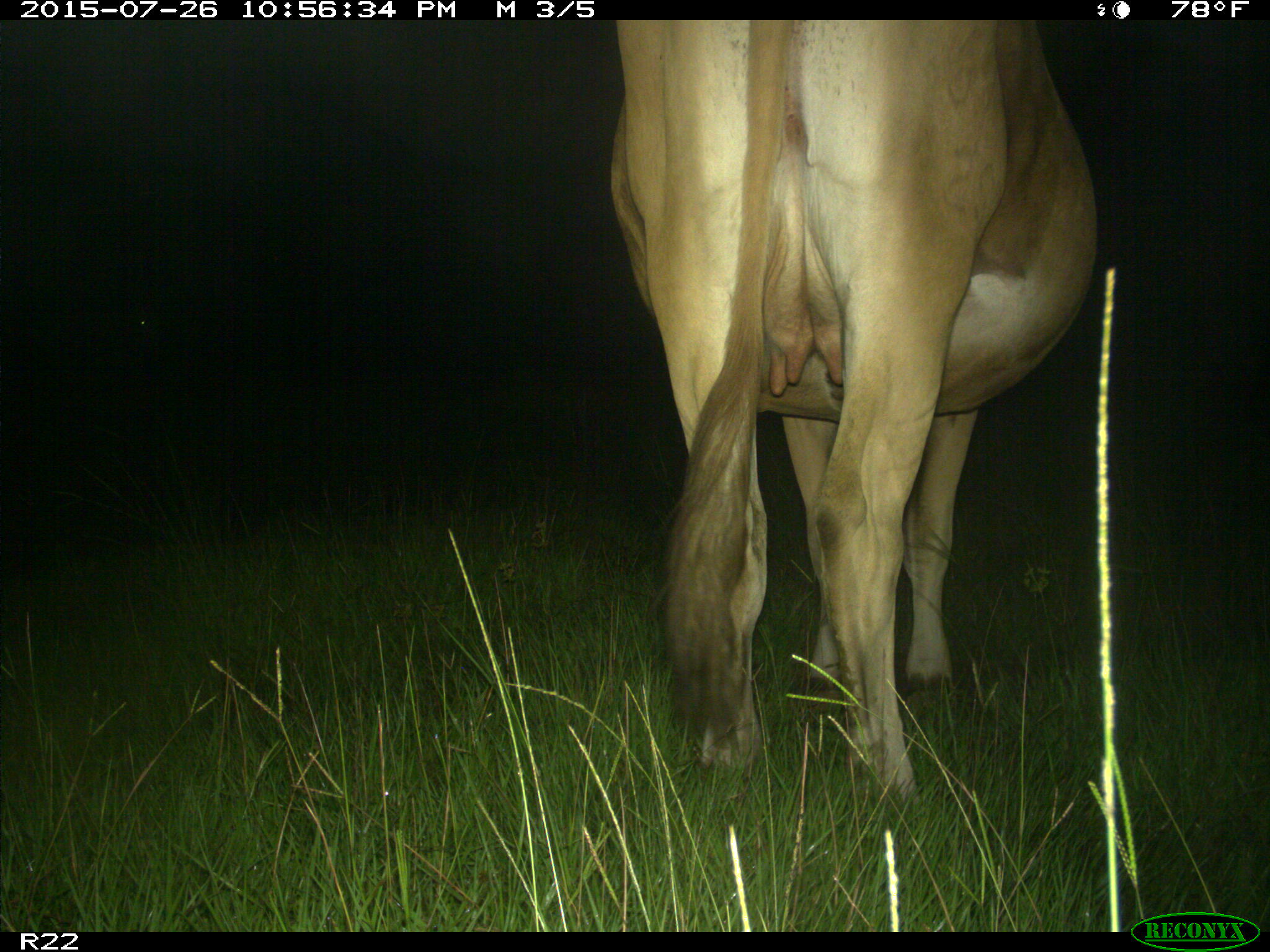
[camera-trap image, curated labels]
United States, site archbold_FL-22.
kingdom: Animalia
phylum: Chordata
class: Mammalia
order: Artiodactyla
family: Bovidae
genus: Bos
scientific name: Bos taurus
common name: domestic cow